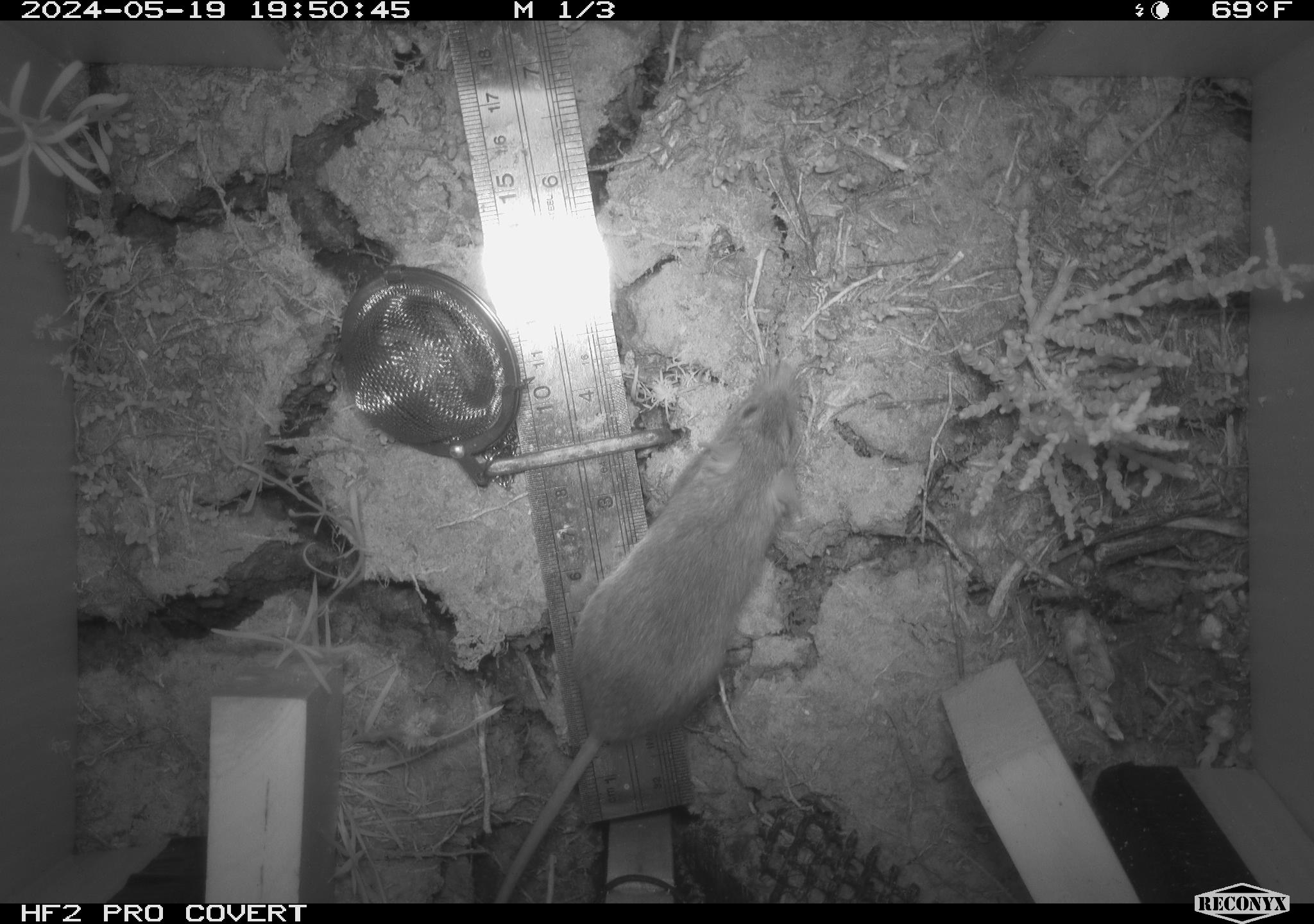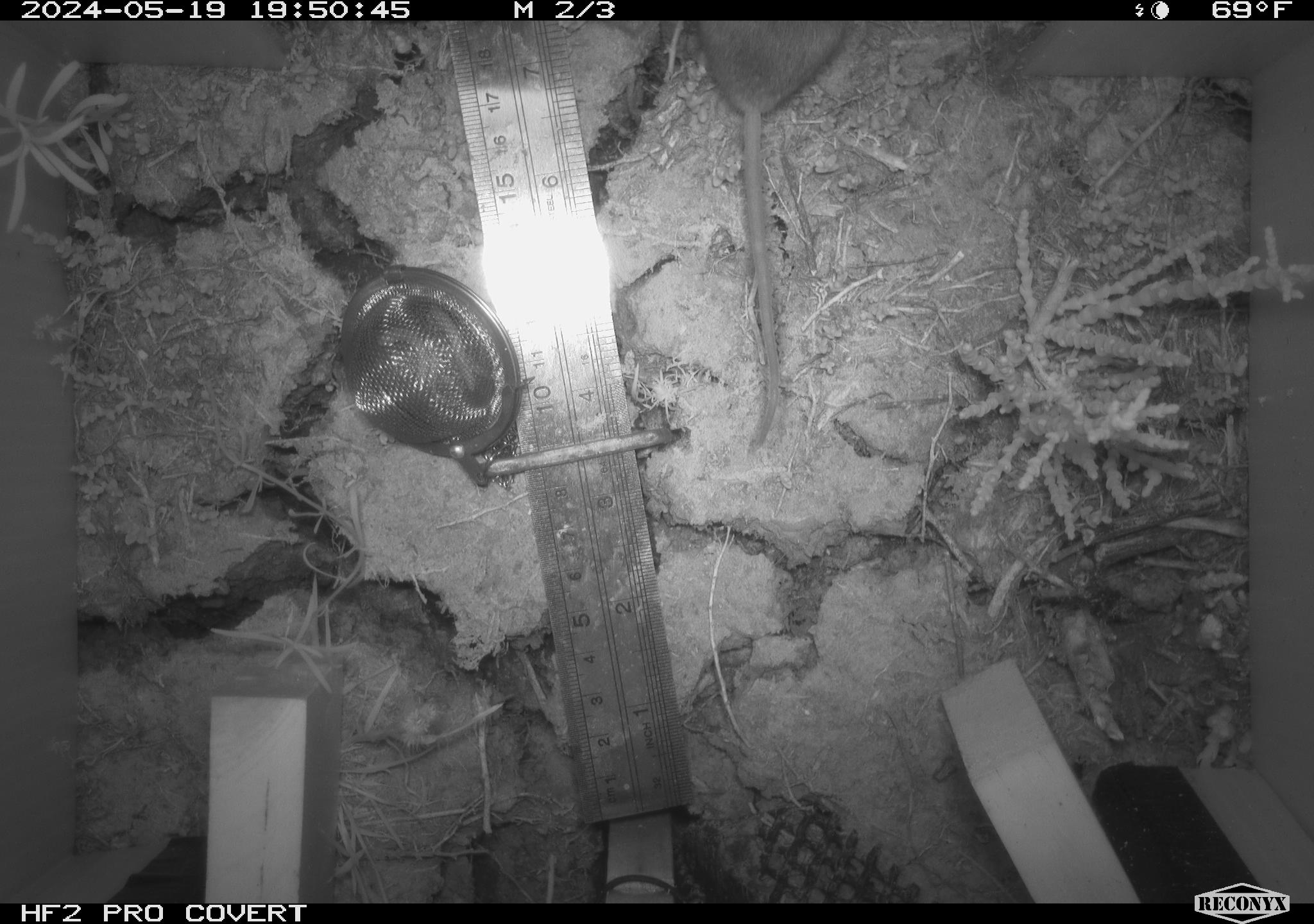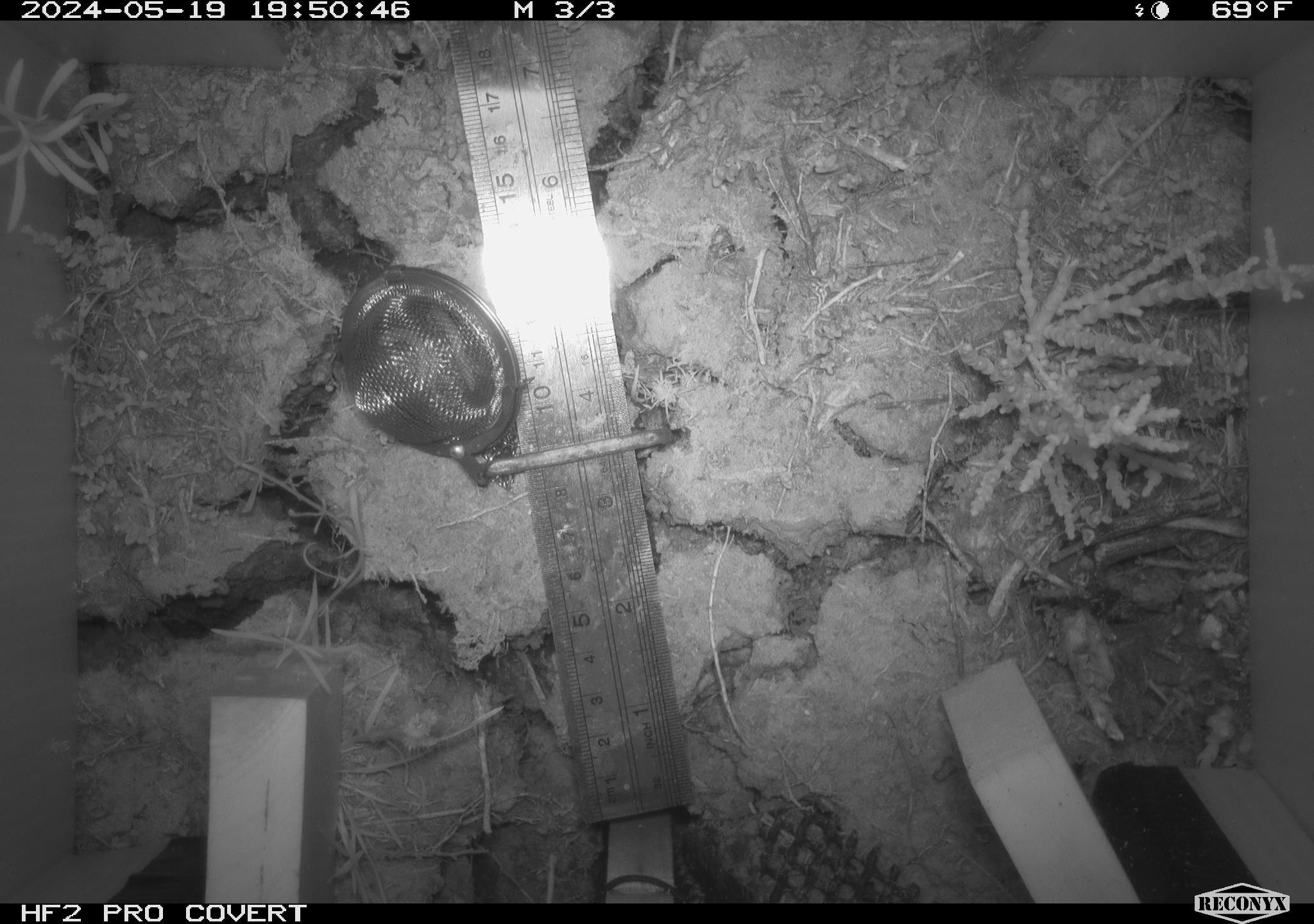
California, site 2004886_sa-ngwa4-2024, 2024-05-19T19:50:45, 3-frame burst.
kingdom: Animalia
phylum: Chordata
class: Mammalia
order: Rodentia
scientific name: Rodentia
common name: mouse species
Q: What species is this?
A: Mouse species (Rodentia).